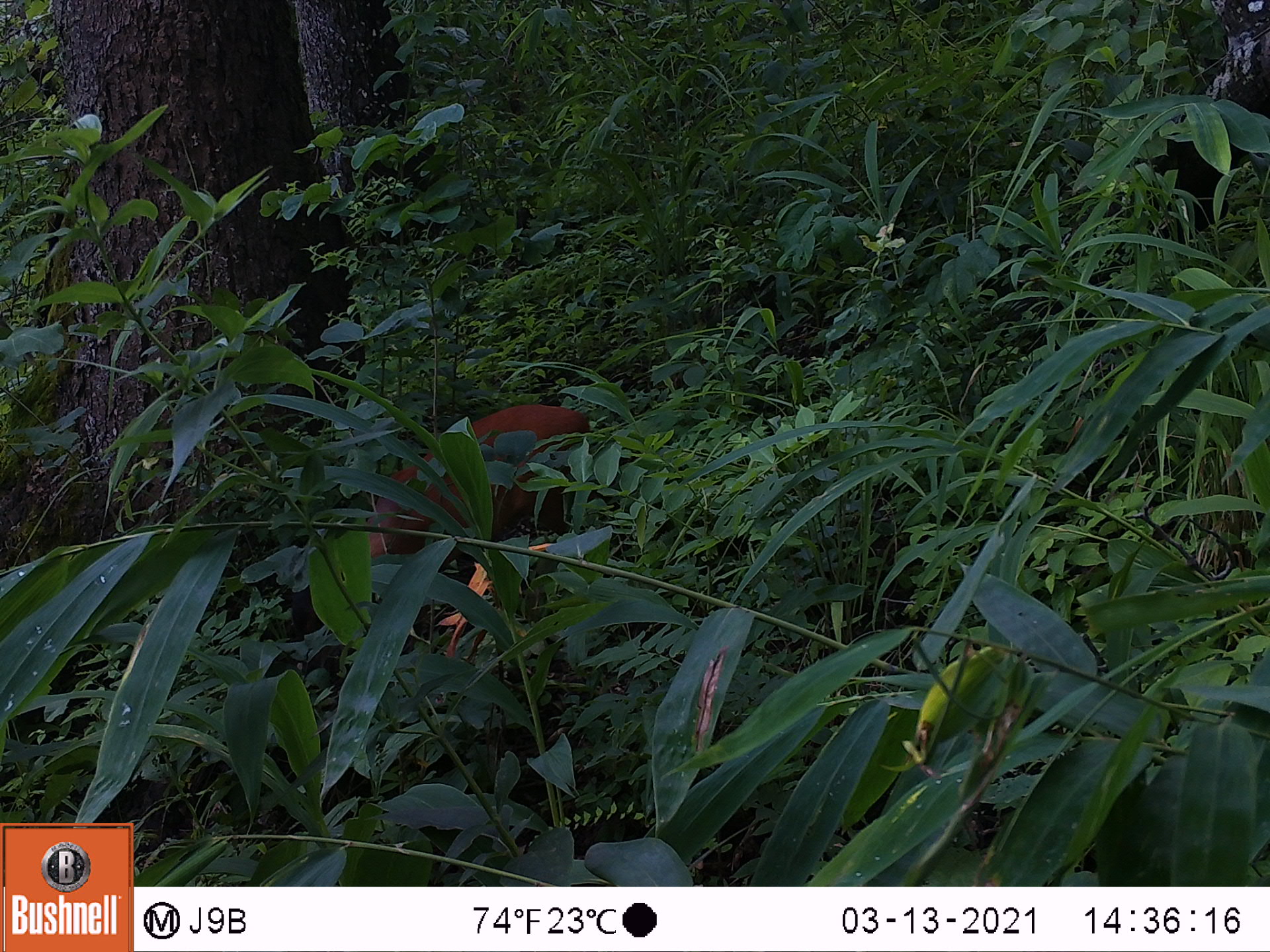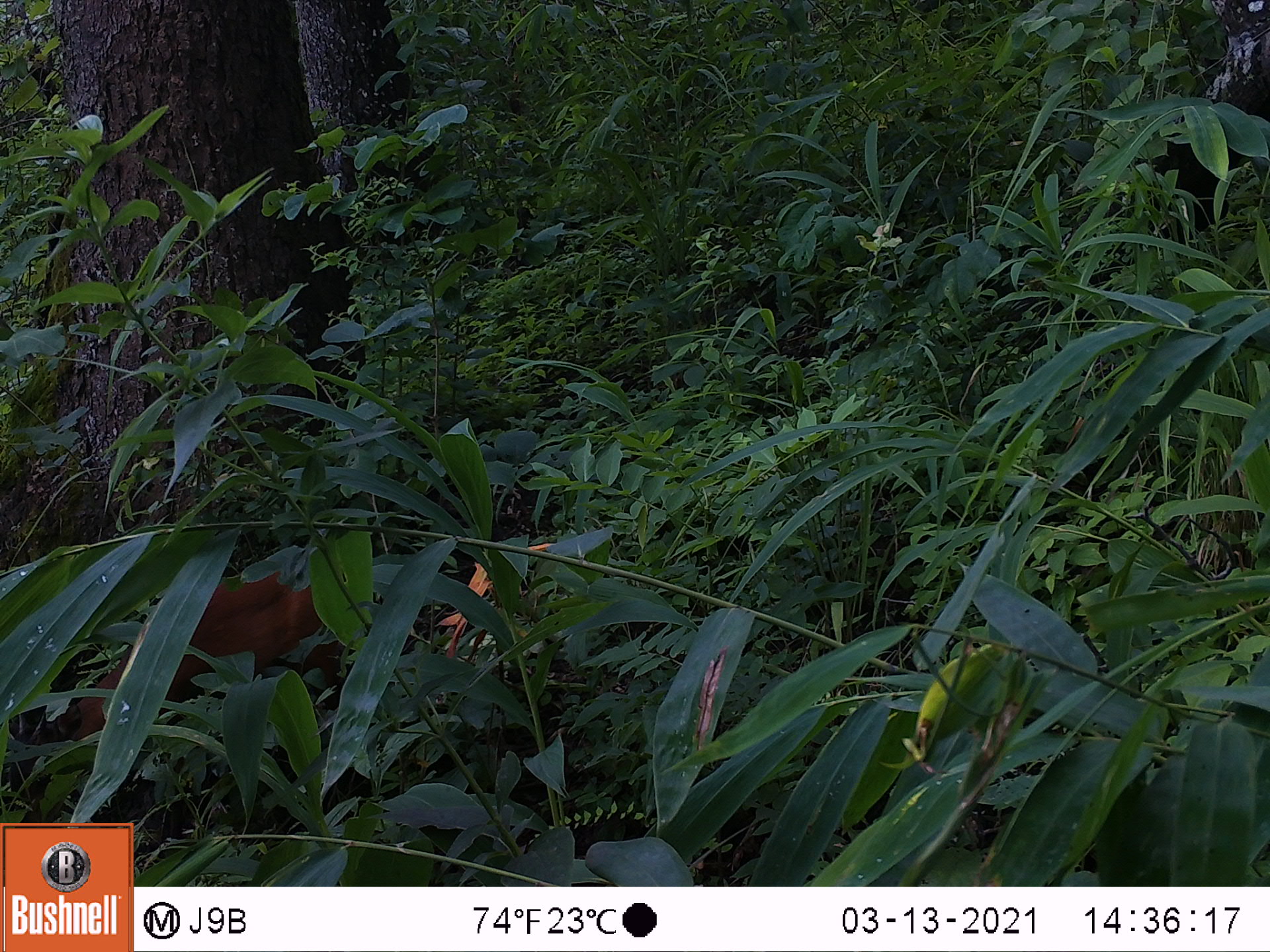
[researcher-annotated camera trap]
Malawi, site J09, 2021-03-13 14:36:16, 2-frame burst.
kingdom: Animalia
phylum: Chordata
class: Mammalia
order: Artiodactyla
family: Bovidae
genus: Cephalophorus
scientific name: Cephalophorus natalensis natalensis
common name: red duiker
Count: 1.